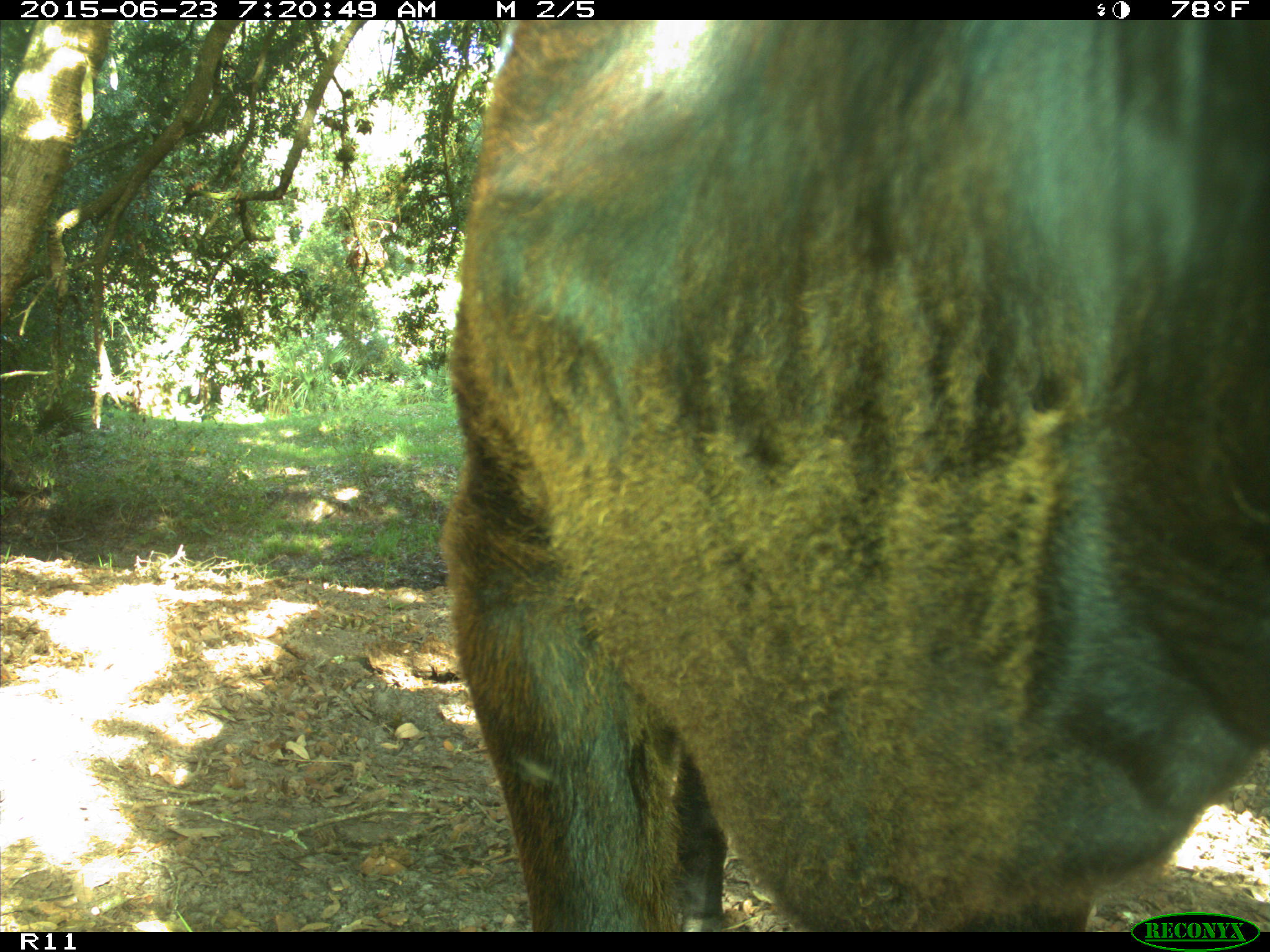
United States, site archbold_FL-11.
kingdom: Animalia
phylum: Chordata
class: Mammalia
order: Artiodactyla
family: Bovidae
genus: Bos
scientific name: Bos taurus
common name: domestic cow